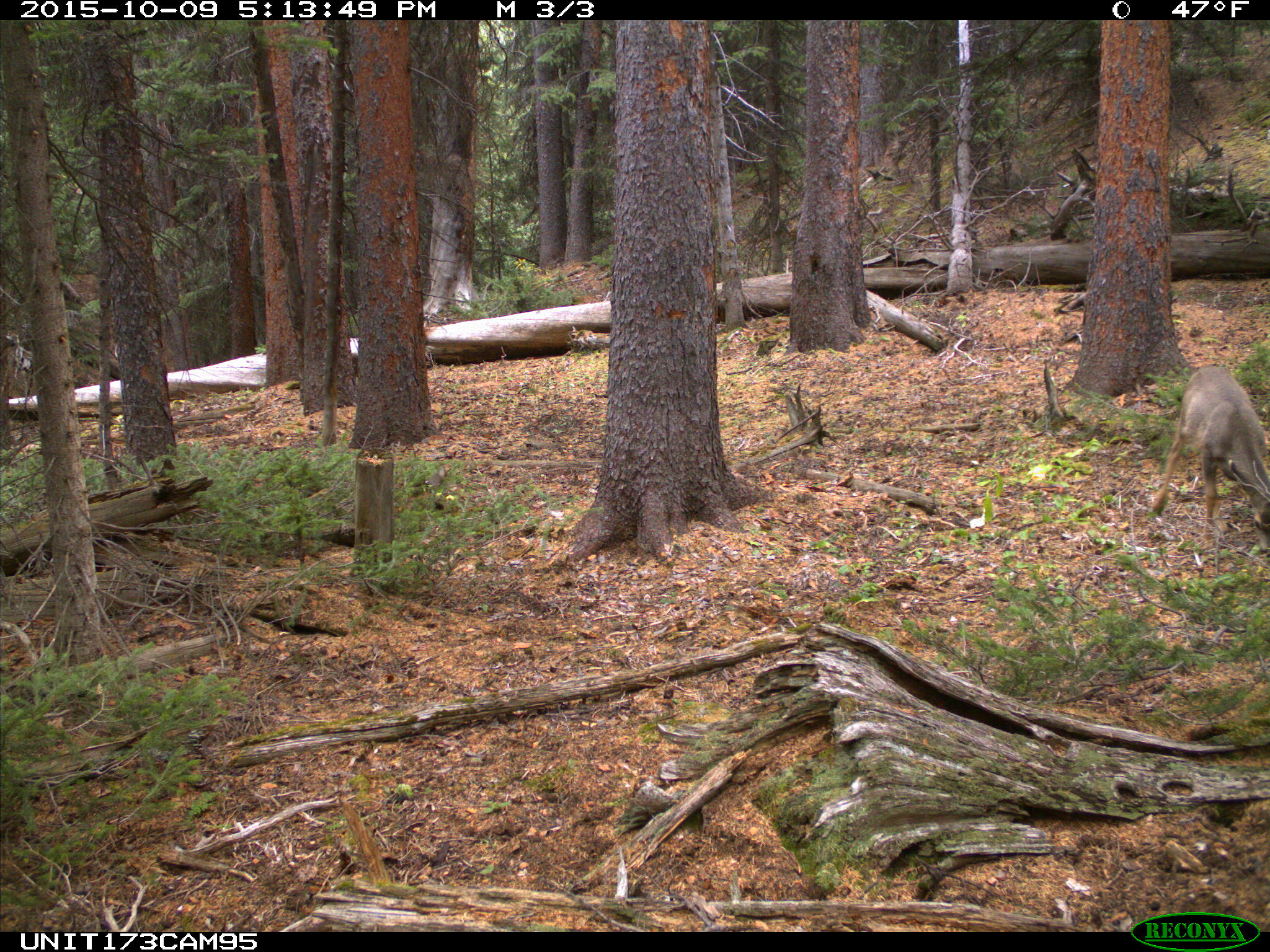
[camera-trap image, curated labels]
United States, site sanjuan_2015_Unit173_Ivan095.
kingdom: Animalia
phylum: Chordata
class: Mammalia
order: Artiodactyla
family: Cervidae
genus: Odocoileus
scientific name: Odocoileus hemionus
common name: mule deer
Odocoileus hemionus (mule deer).